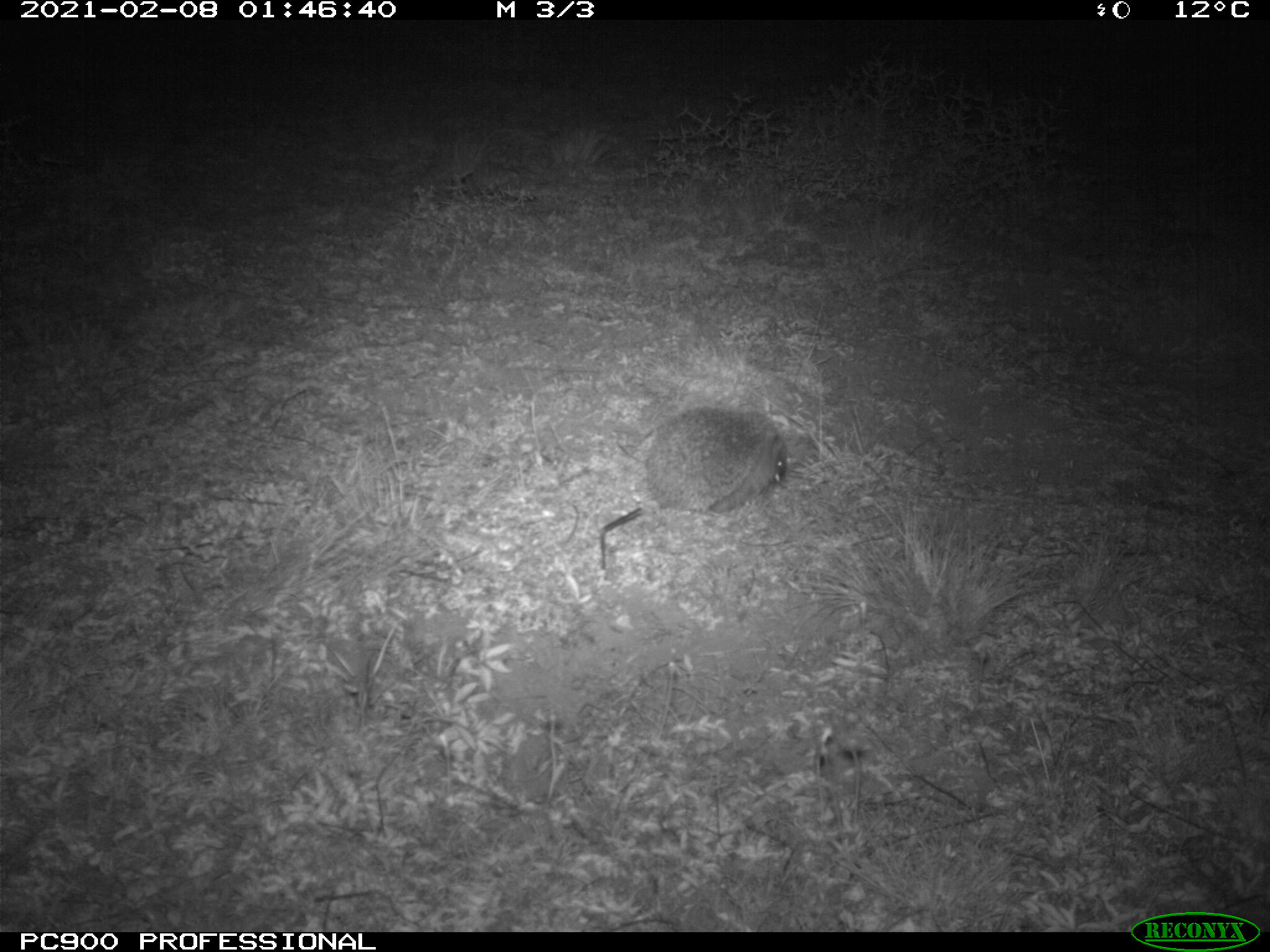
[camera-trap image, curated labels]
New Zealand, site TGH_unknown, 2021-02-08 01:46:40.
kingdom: Animalia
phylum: Chordata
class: Mammalia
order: Eulipotyphla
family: Erinaceidae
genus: Erinaceus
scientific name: Erinaceus europaeus europaeus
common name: european hedgehog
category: hedgehog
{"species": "hedgehog (european hedgehog) (Erinaceus europaeus europaeus)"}